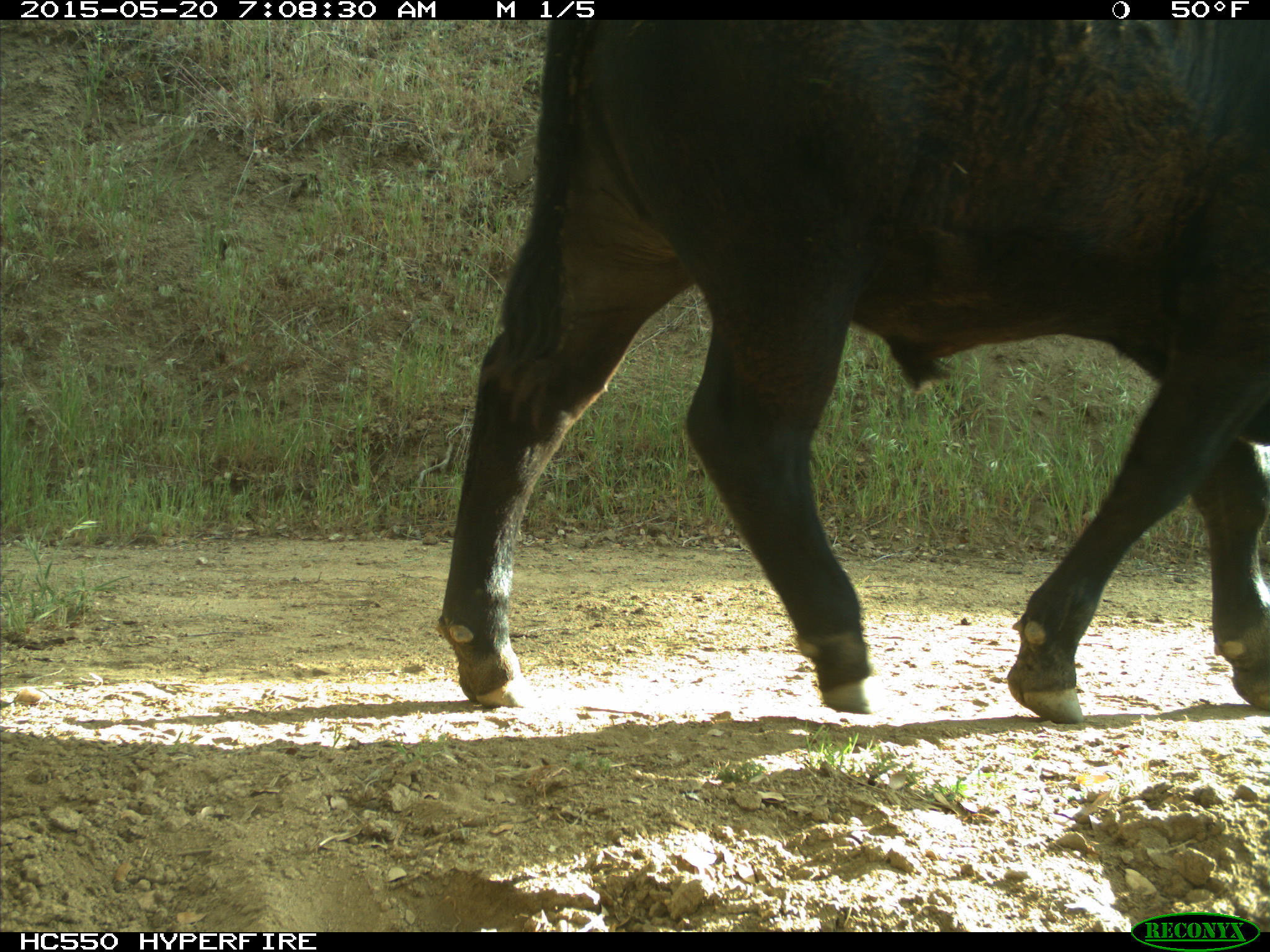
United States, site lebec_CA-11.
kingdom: Animalia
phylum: Chordata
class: Mammalia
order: Artiodactyla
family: Bovidae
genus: Bos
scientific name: Bos taurus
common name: domestic cow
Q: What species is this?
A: Bos taurus (domestic cow).